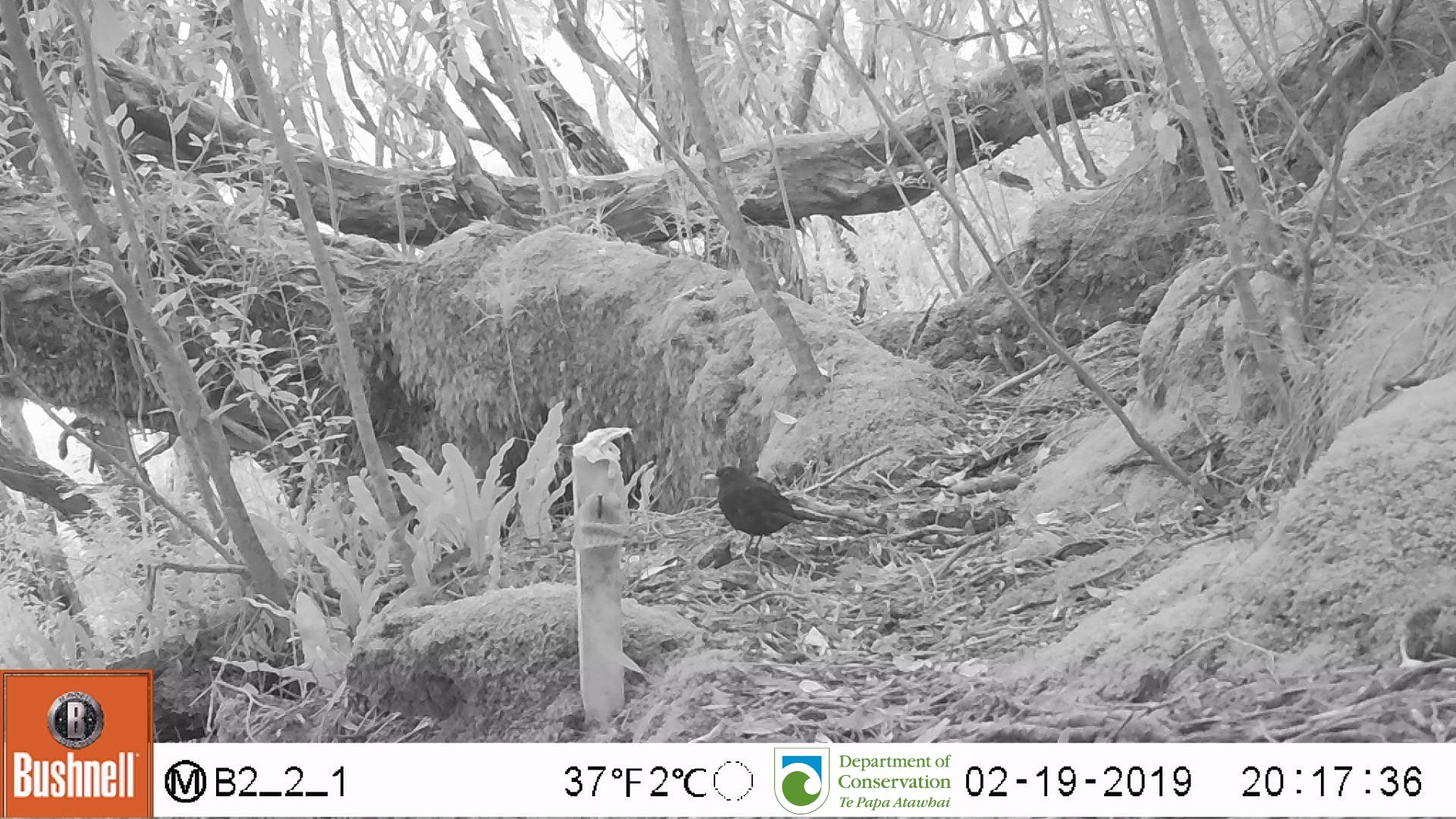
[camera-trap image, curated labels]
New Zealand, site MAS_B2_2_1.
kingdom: Animalia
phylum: Chordata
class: Aves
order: Passeriformes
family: Turdidae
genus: Turdus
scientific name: Turdus merula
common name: eurasian blackbird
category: blackbird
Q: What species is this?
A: Blackbird (eurasian blackbird) (Turdus merula).